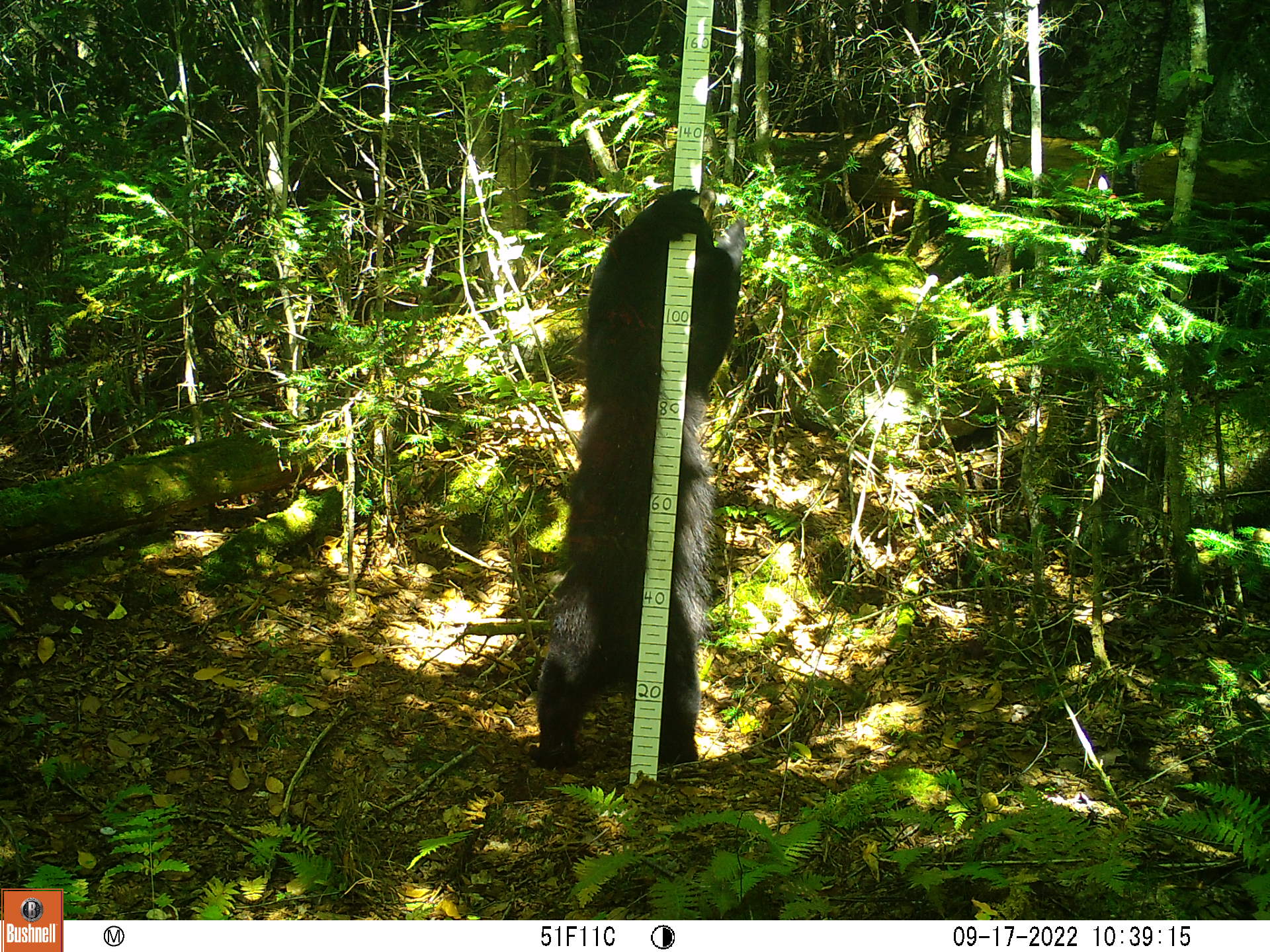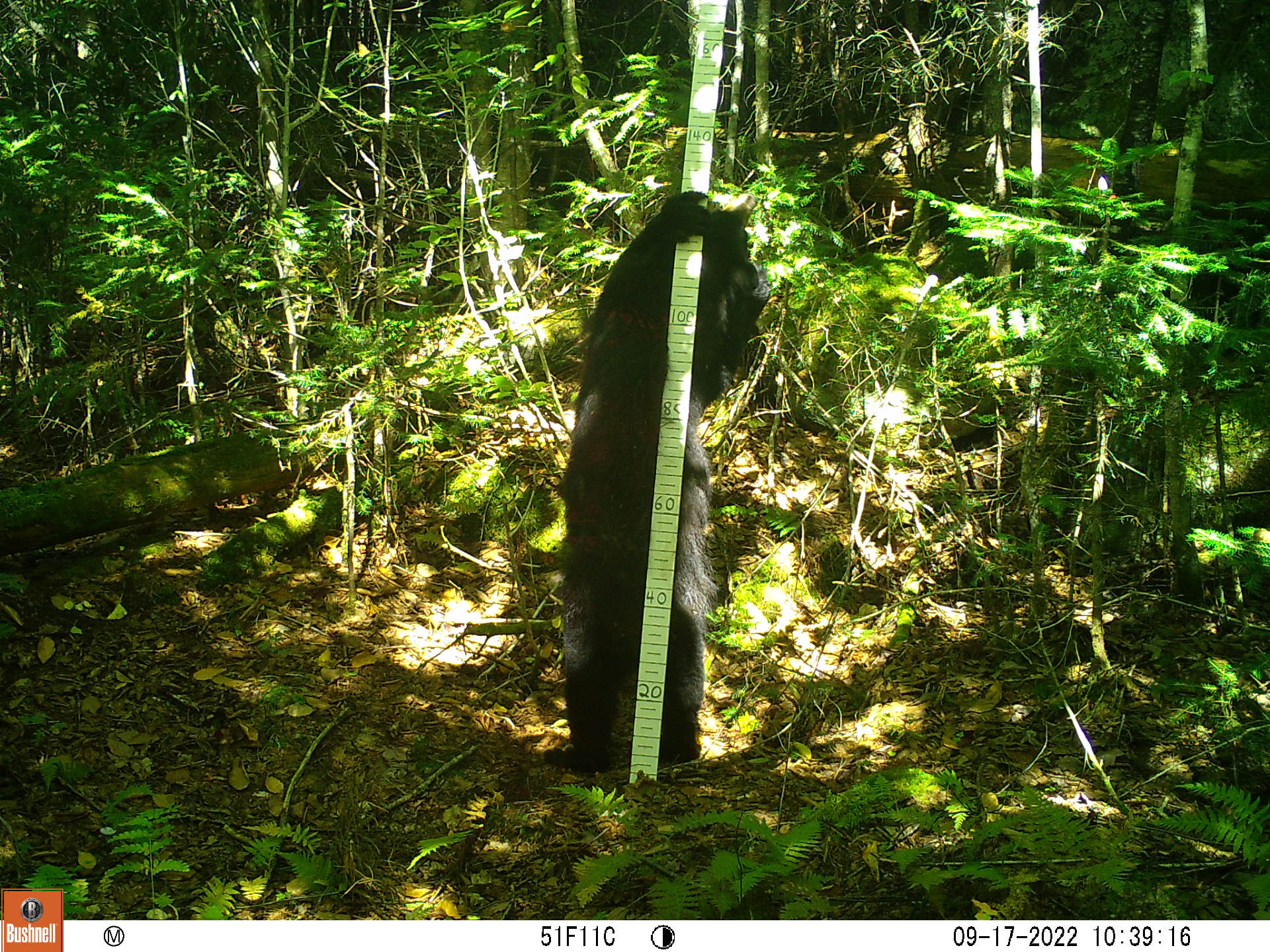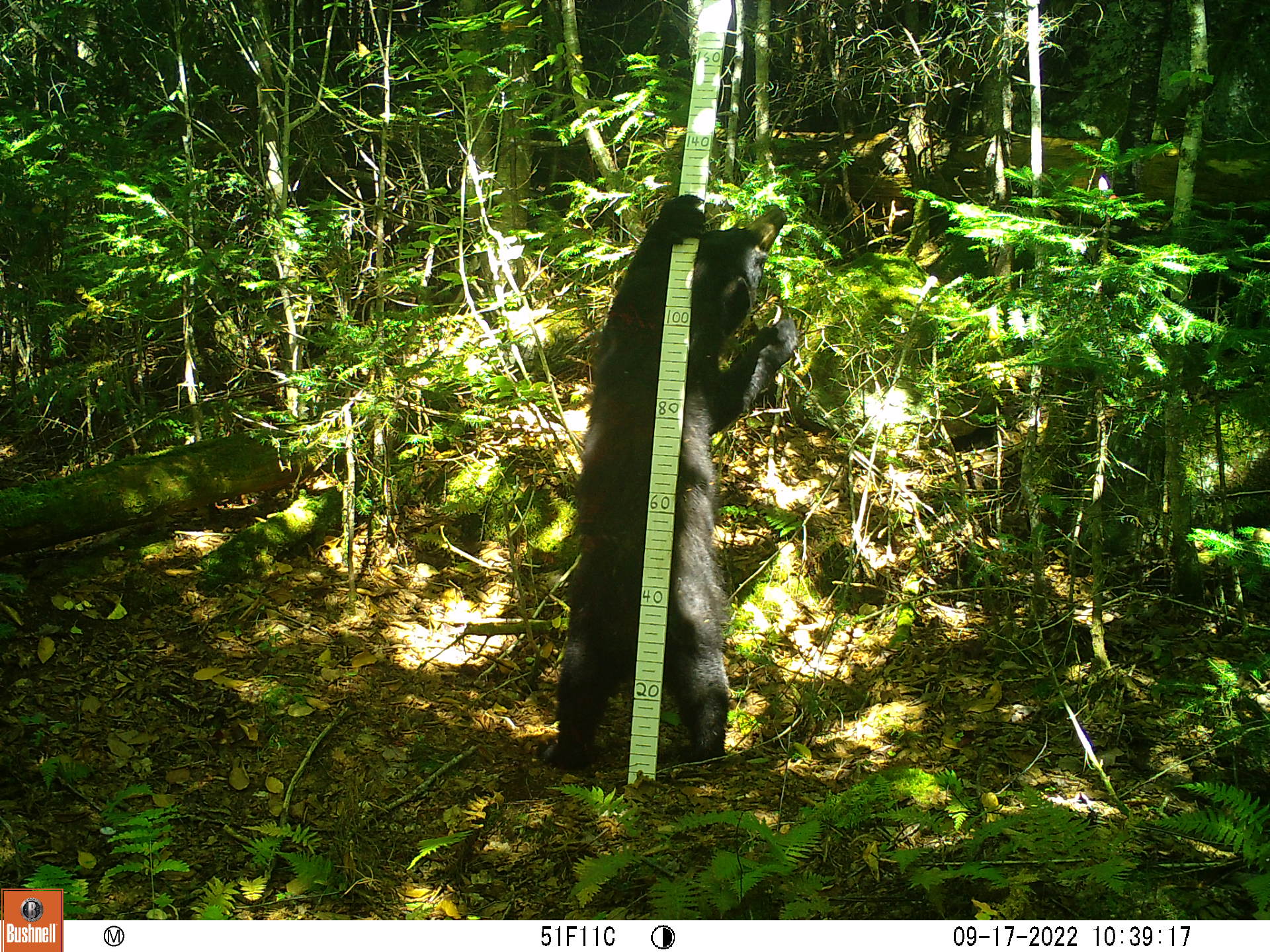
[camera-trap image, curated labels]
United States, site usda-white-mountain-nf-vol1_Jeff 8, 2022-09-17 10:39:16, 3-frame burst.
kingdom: Animalia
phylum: Chordata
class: Mammalia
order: Carnivora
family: Ursidae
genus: Ursus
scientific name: Ursus americanus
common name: black bear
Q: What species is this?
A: Black bear (Ursus americanus).